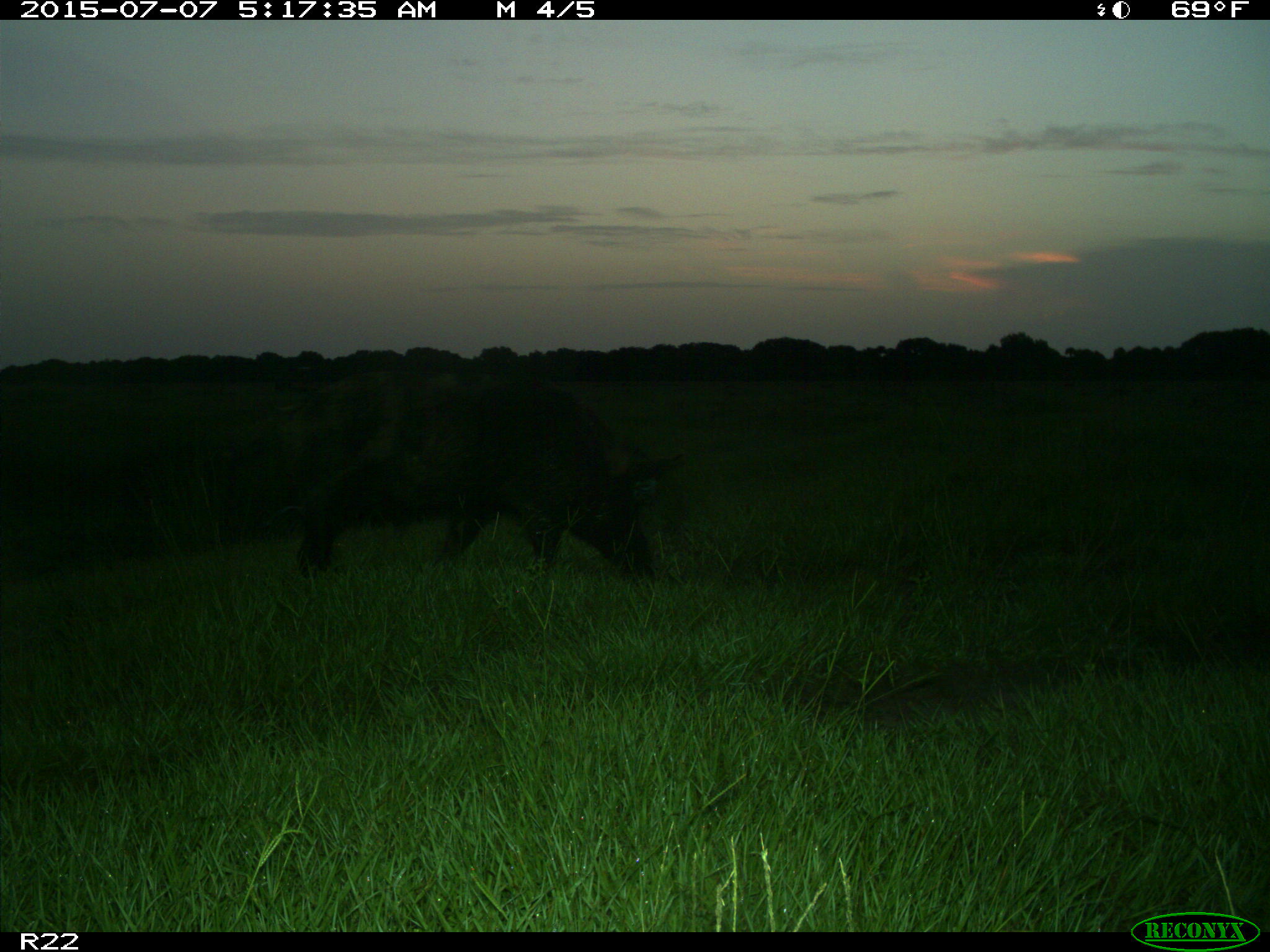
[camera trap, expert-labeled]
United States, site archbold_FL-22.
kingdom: Animalia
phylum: Chordata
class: Mammalia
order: Artiodactyla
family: Bovidae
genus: Bos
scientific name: Bos taurus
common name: domestic cow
Bos taurus (domestic cow).